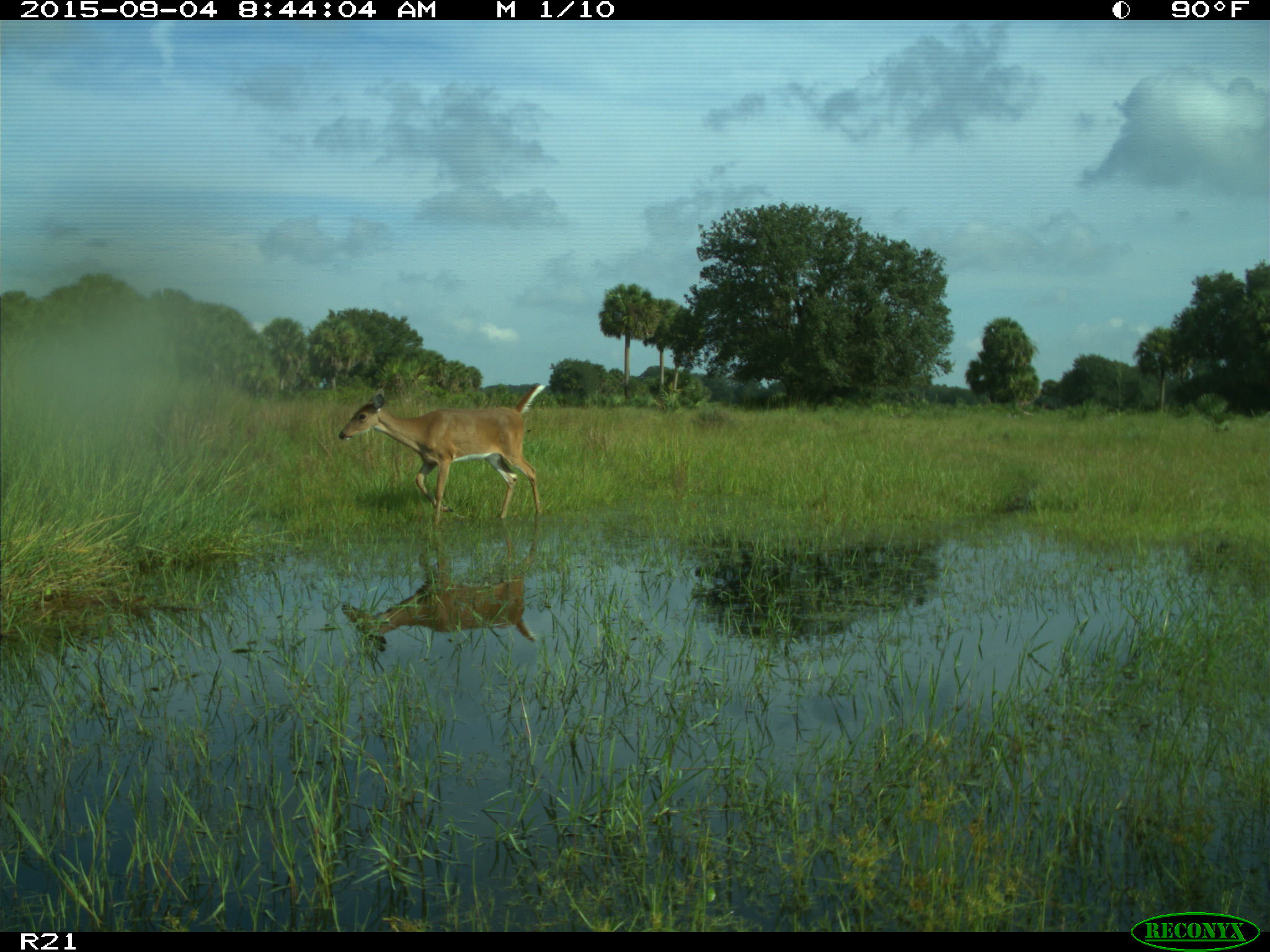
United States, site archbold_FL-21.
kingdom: Animalia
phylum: Chordata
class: Mammalia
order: Artiodactyla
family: Cervidae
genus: Odocoileus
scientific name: Odocoileus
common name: deer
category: unidentified deer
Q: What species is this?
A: Unidentified deer (deer) (Odocoileus).